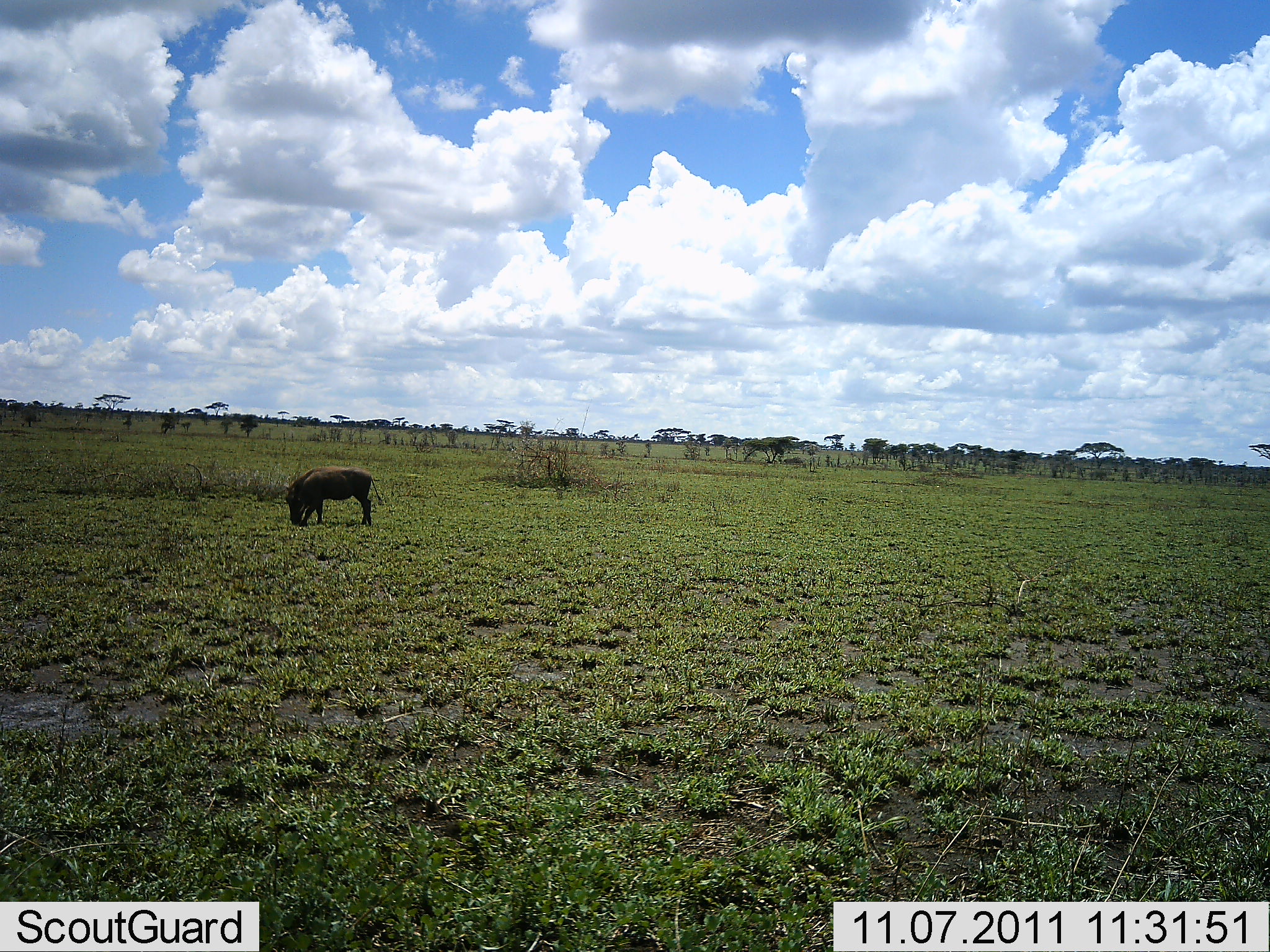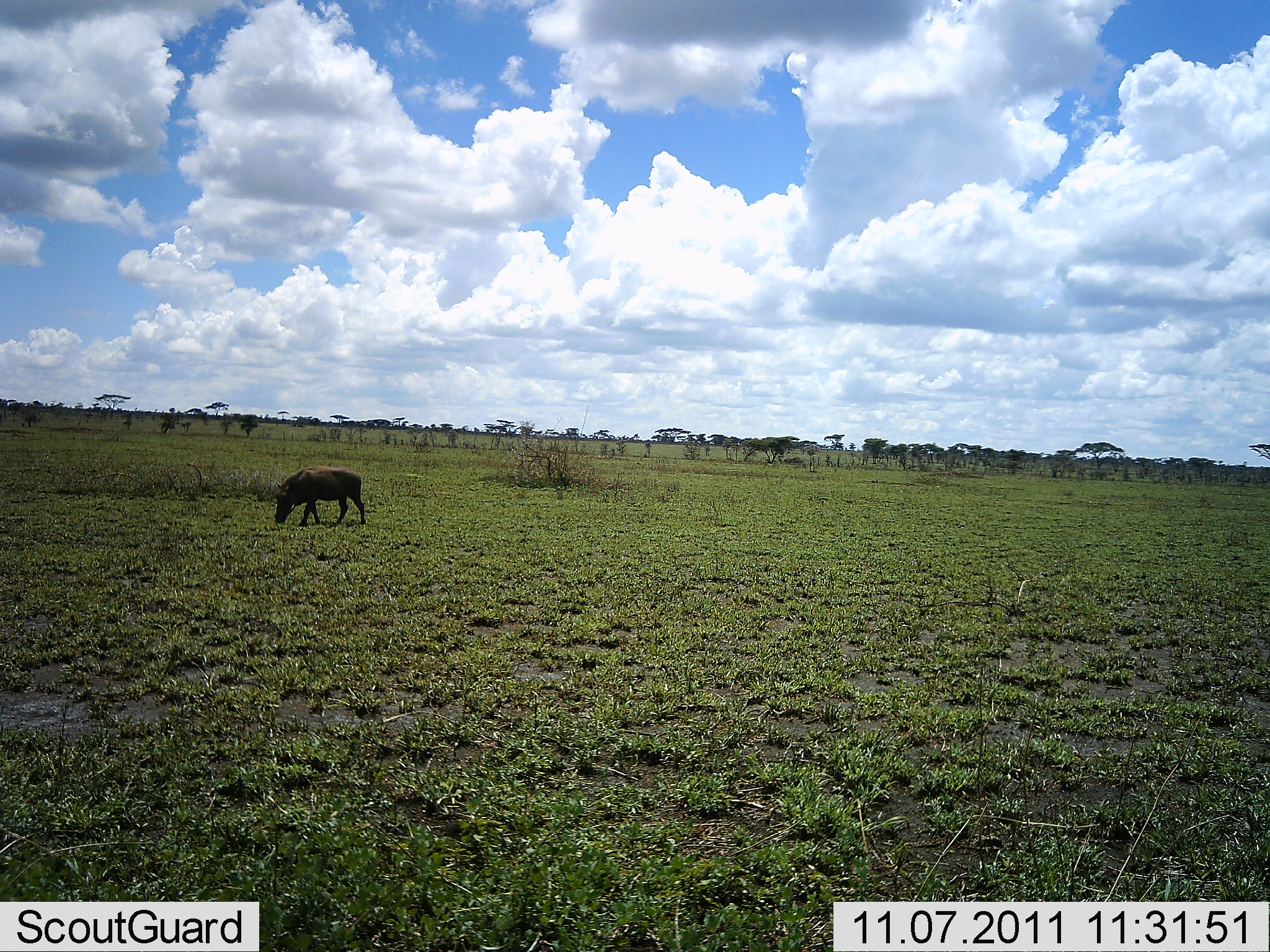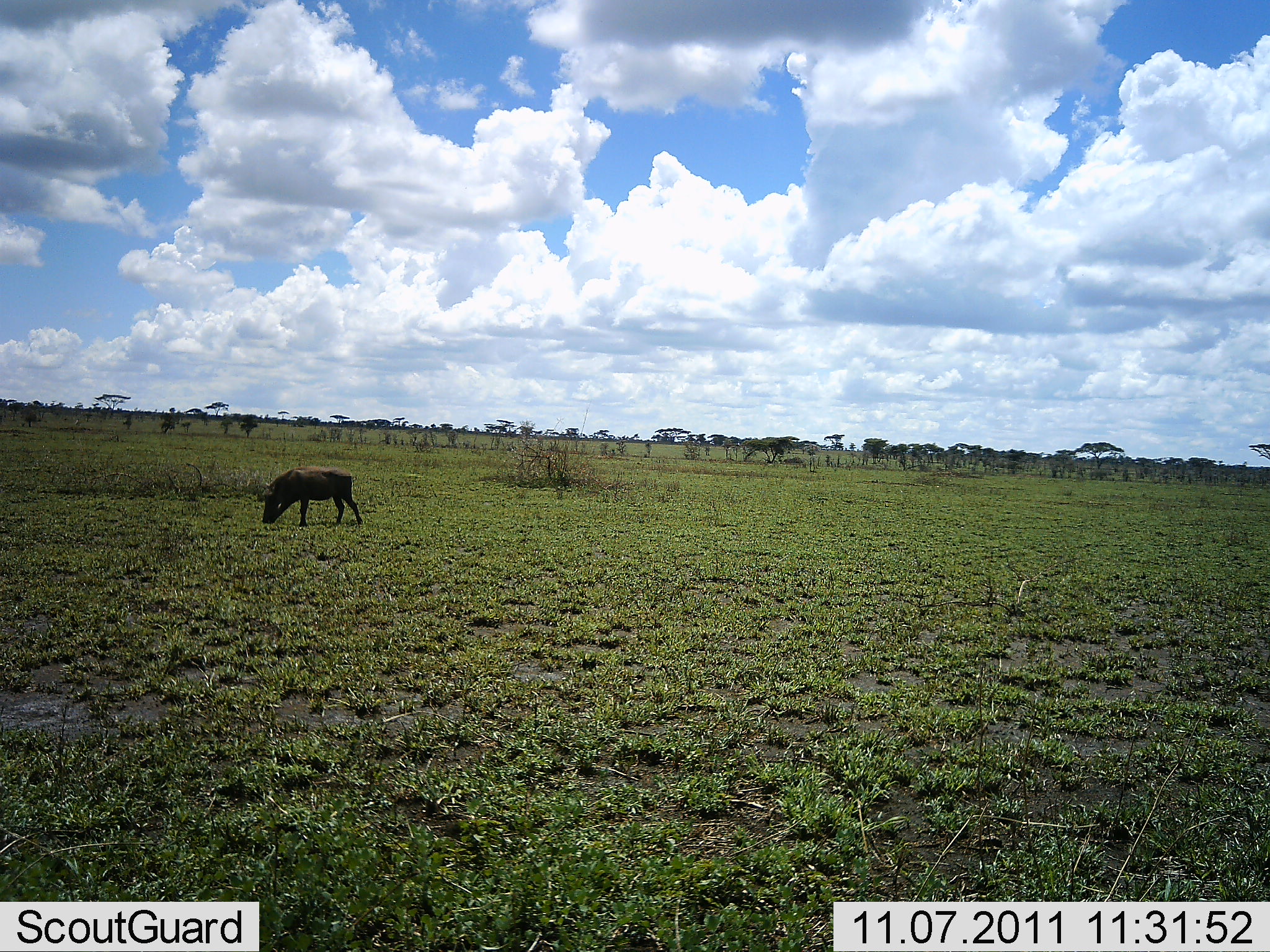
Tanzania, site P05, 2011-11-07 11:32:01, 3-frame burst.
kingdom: Animalia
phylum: Chordata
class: Mammalia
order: Artiodactyla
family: Suidae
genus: Phacochoerus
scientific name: Phacochoerus africanus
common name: warthog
Warthog (Phacochoerus africanus), count 1. Behavior (volunteer vote fractions): standing 0%, resting 0%, moving 47%, interacting 0%. Young present (vote fraction): 0%. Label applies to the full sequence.